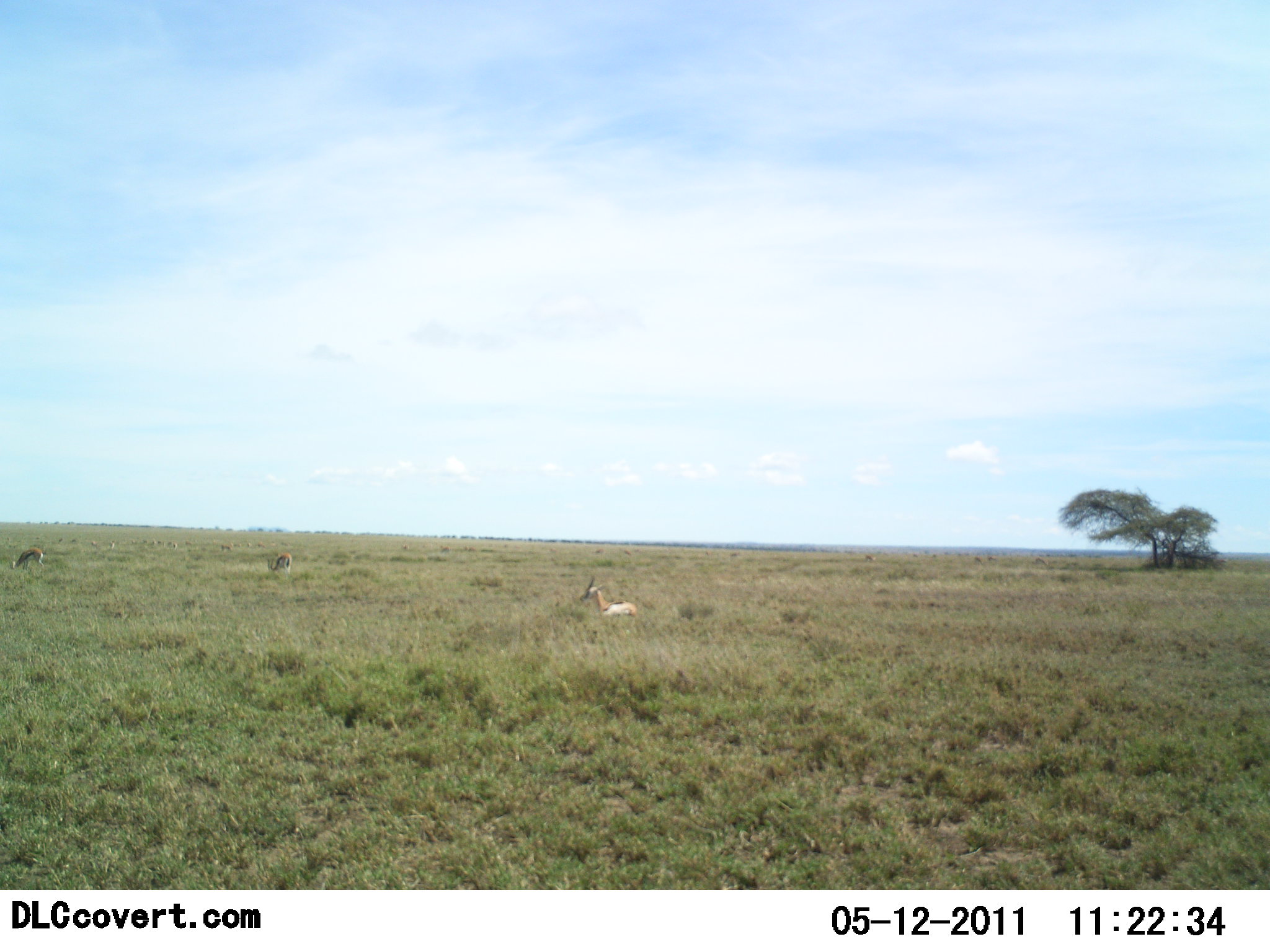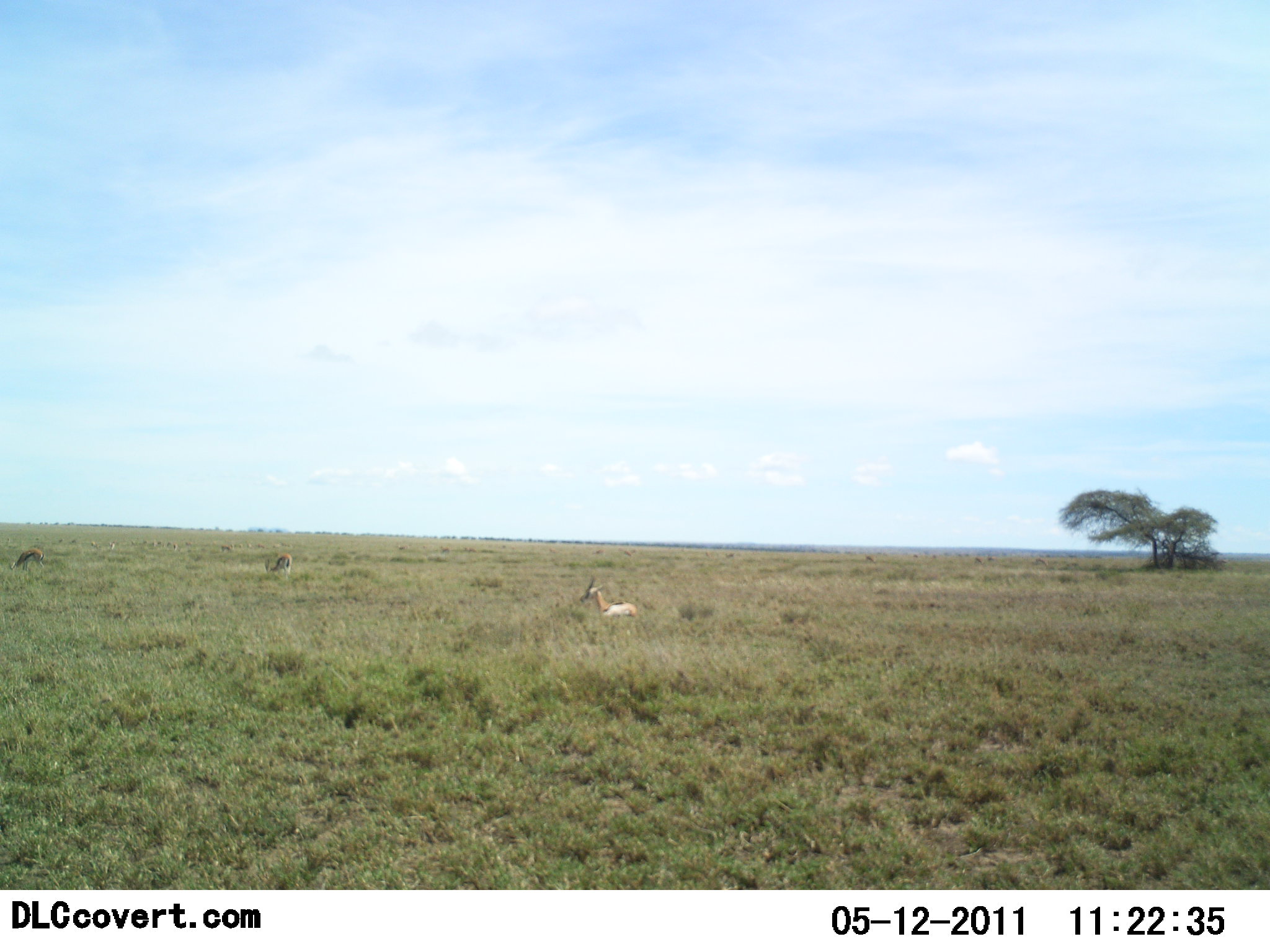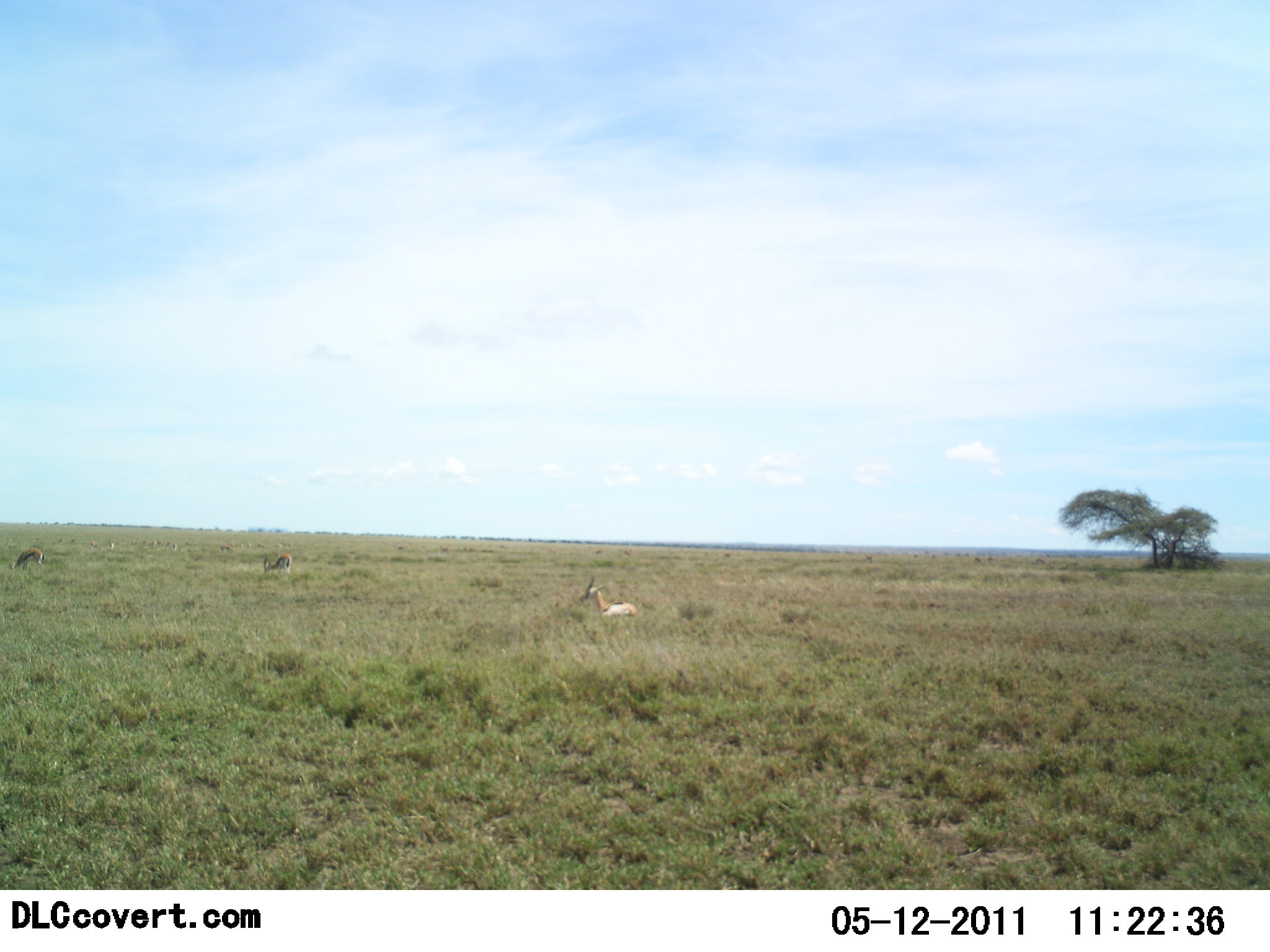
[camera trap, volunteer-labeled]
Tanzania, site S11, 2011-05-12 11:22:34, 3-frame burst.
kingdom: Animalia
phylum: Chordata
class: Mammalia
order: Artiodactyla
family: Bovidae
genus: Eudorcas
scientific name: Eudorcas thomsonii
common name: thomson's gazelle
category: gazellethomsons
Gazellethomsons (thomson's gazelle) (Eudorcas thomsonii), count 3. Behavior (volunteer vote fractions): standing 40%, resting 80%, moving 10%, interacting 0%. Young present (vote fraction): 0%. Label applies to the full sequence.